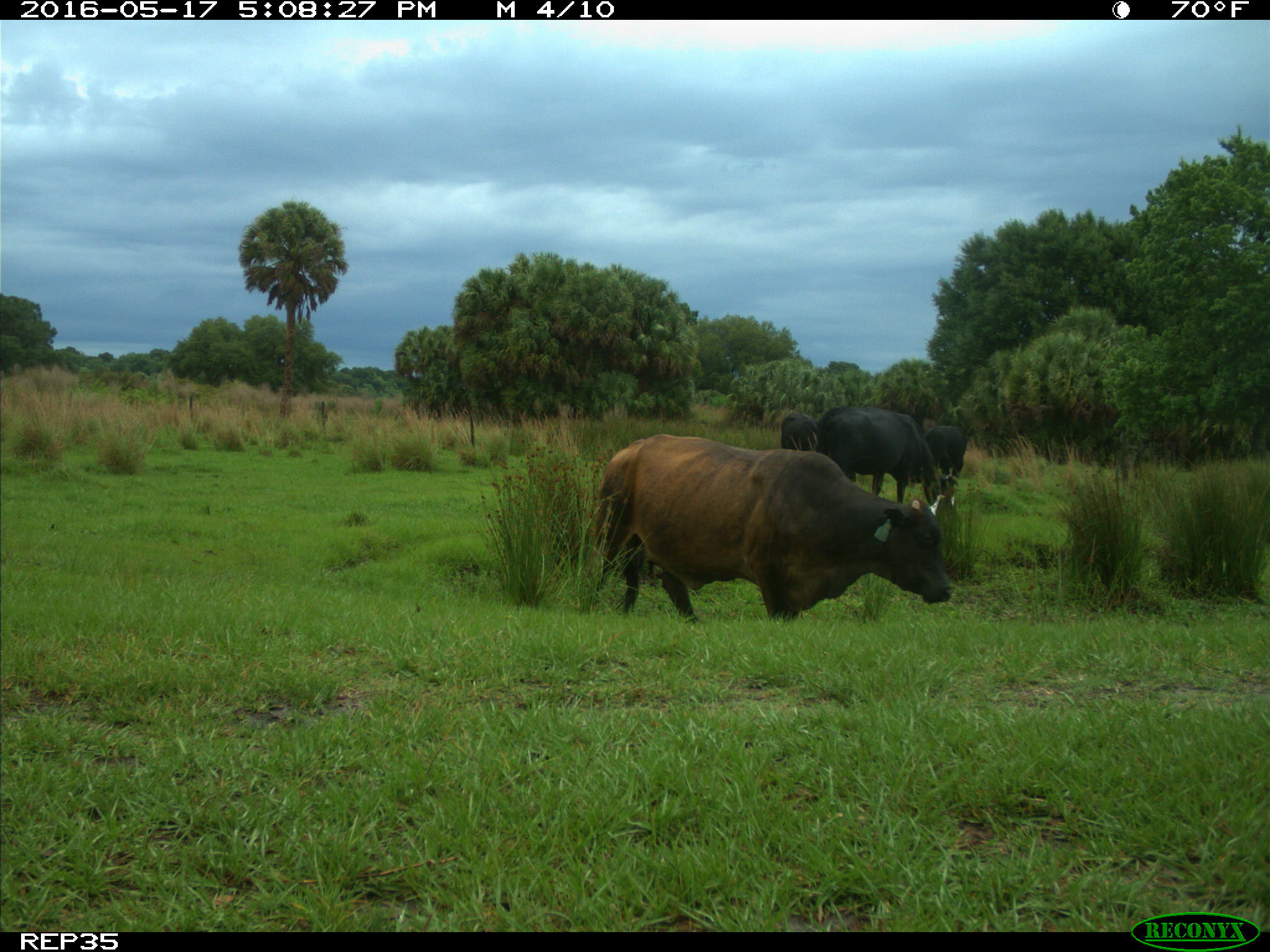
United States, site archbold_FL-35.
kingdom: Animalia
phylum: Chordata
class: Mammalia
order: Artiodactyla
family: Bovidae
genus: Bos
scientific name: Bos taurus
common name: domestic cow